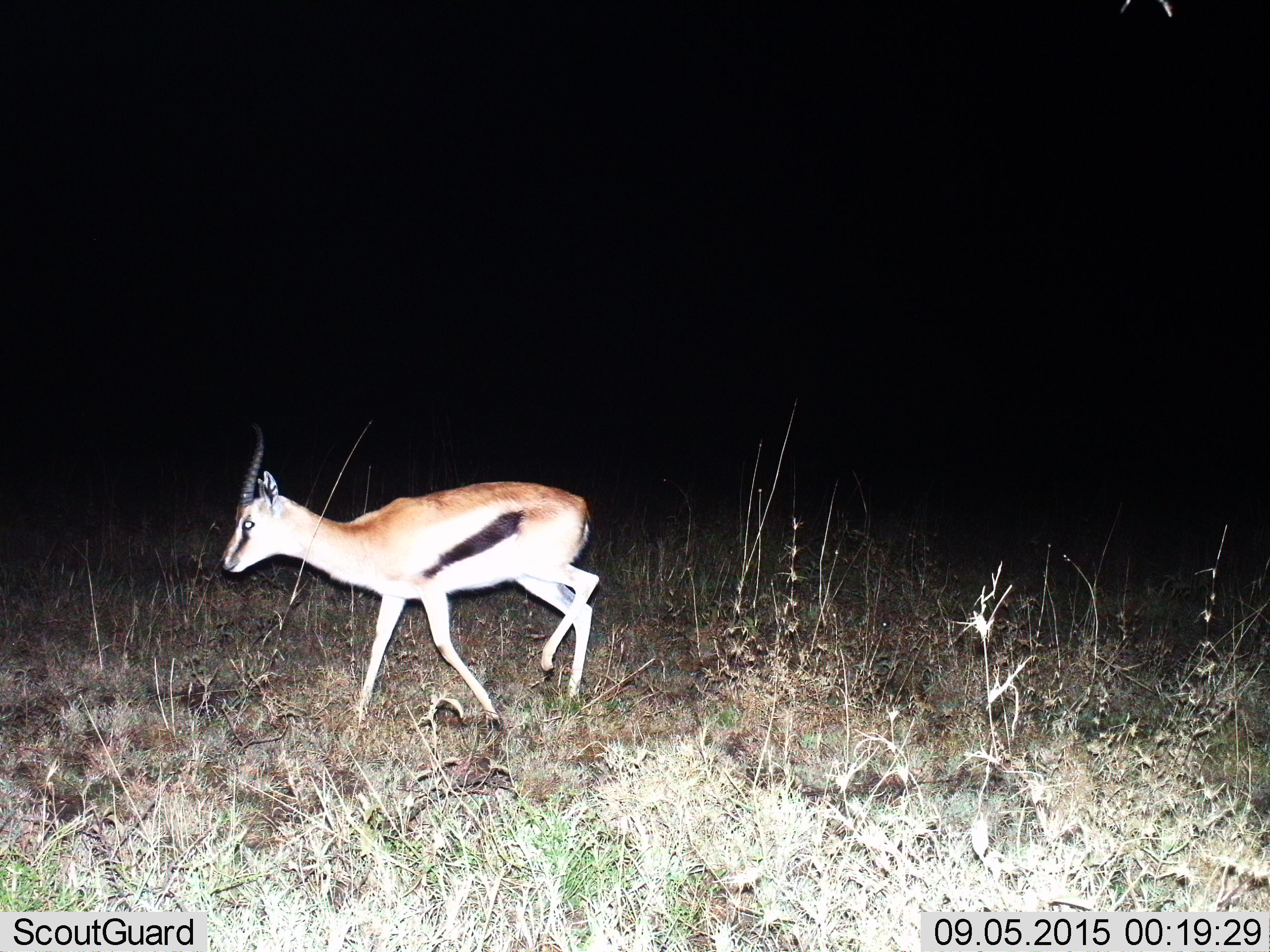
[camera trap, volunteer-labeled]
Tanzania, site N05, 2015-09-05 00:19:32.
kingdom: Animalia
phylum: Chordata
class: Mammalia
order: Artiodactyla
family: Bovidae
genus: Eudorcas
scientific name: Eudorcas thomsonii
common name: thomson's gazelle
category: gazellethomsons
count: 1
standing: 12%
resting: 0%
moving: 88%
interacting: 0%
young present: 0%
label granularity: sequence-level